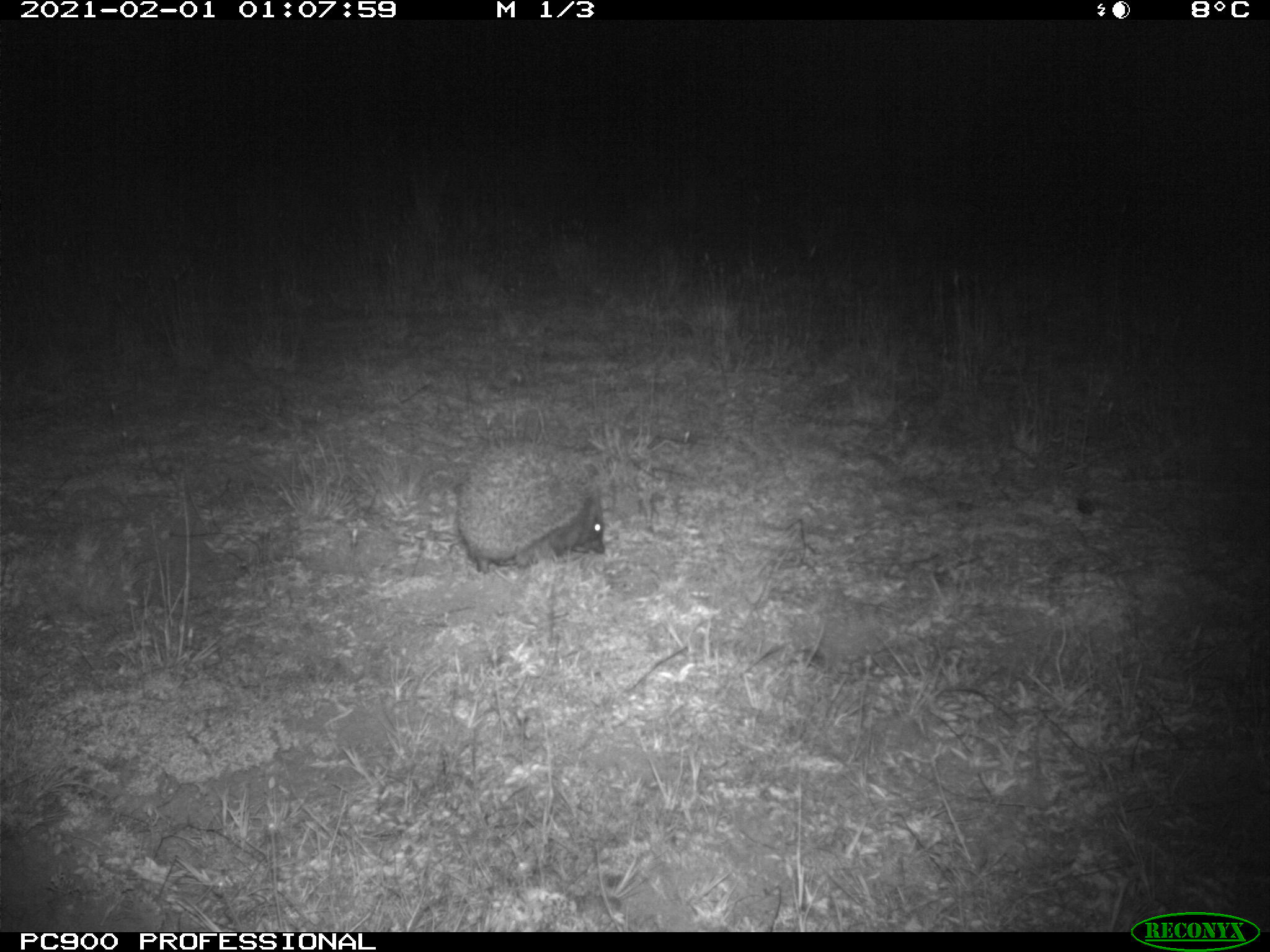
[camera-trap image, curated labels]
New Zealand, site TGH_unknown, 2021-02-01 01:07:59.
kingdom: Animalia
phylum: Chordata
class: Mammalia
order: Eulipotyphla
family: Erinaceidae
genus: Erinaceus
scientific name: Erinaceus europaeus europaeus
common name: european hedgehog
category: hedgehog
Hedgehog (european hedgehog) (Erinaceus europaeus europaeus).